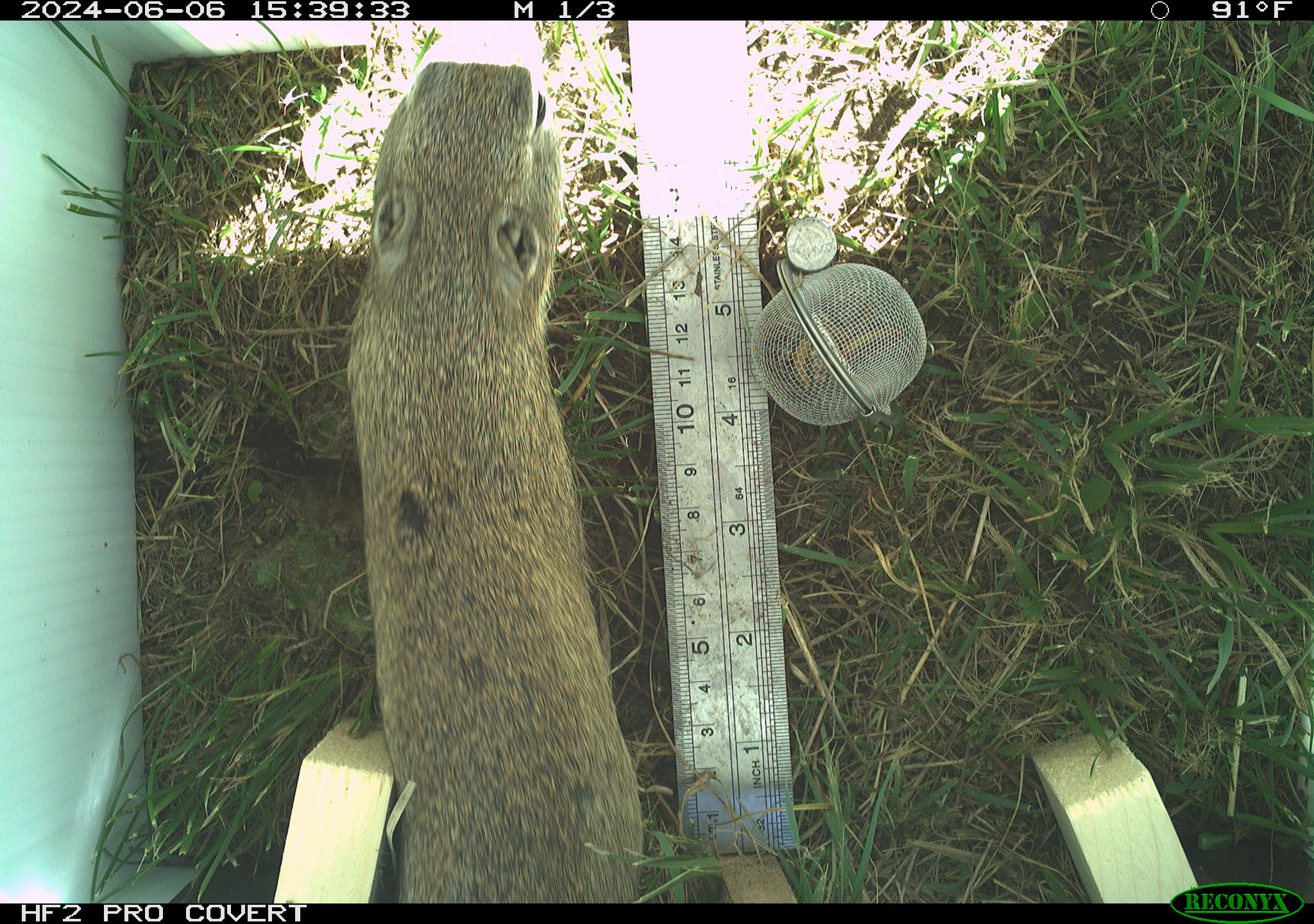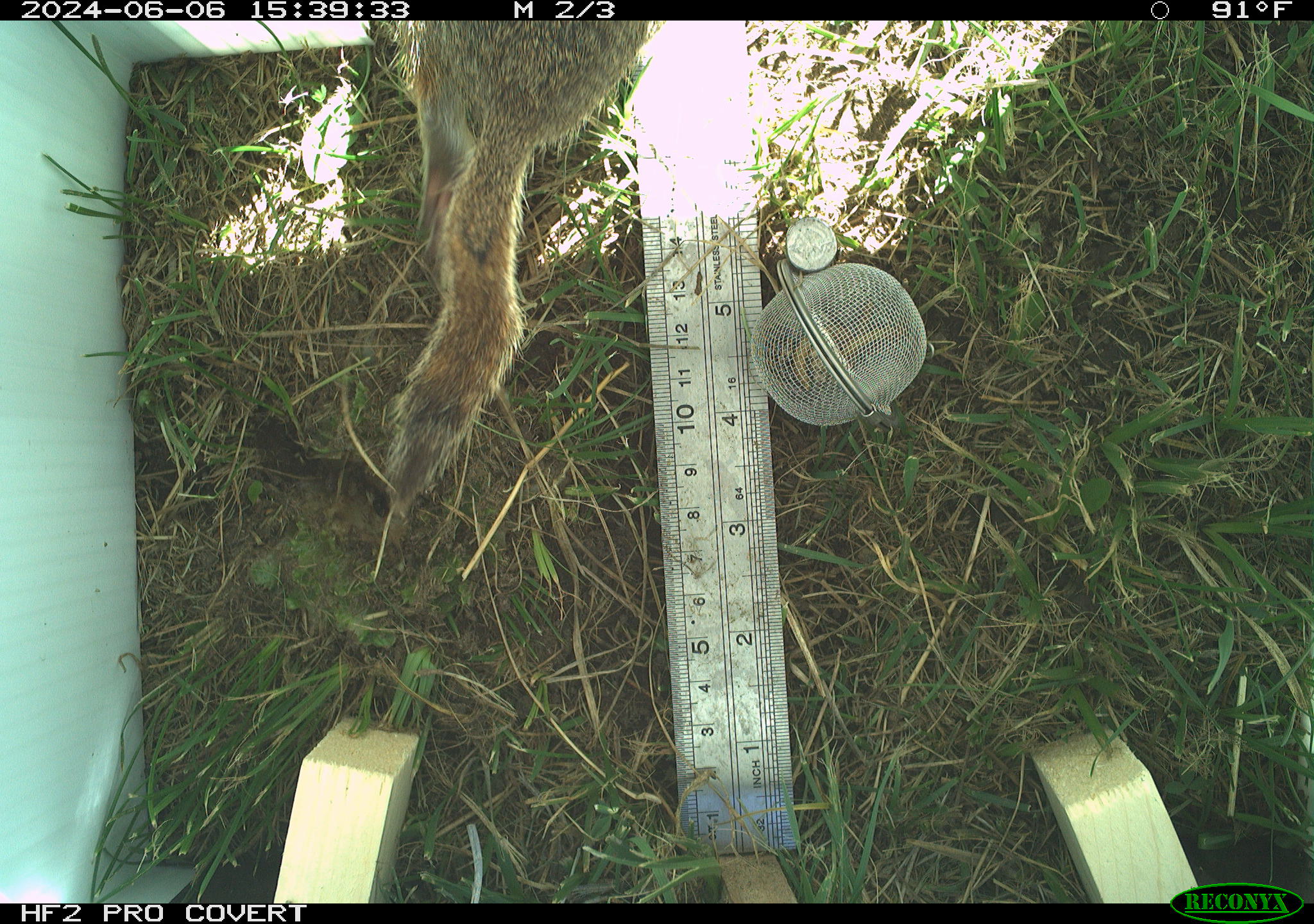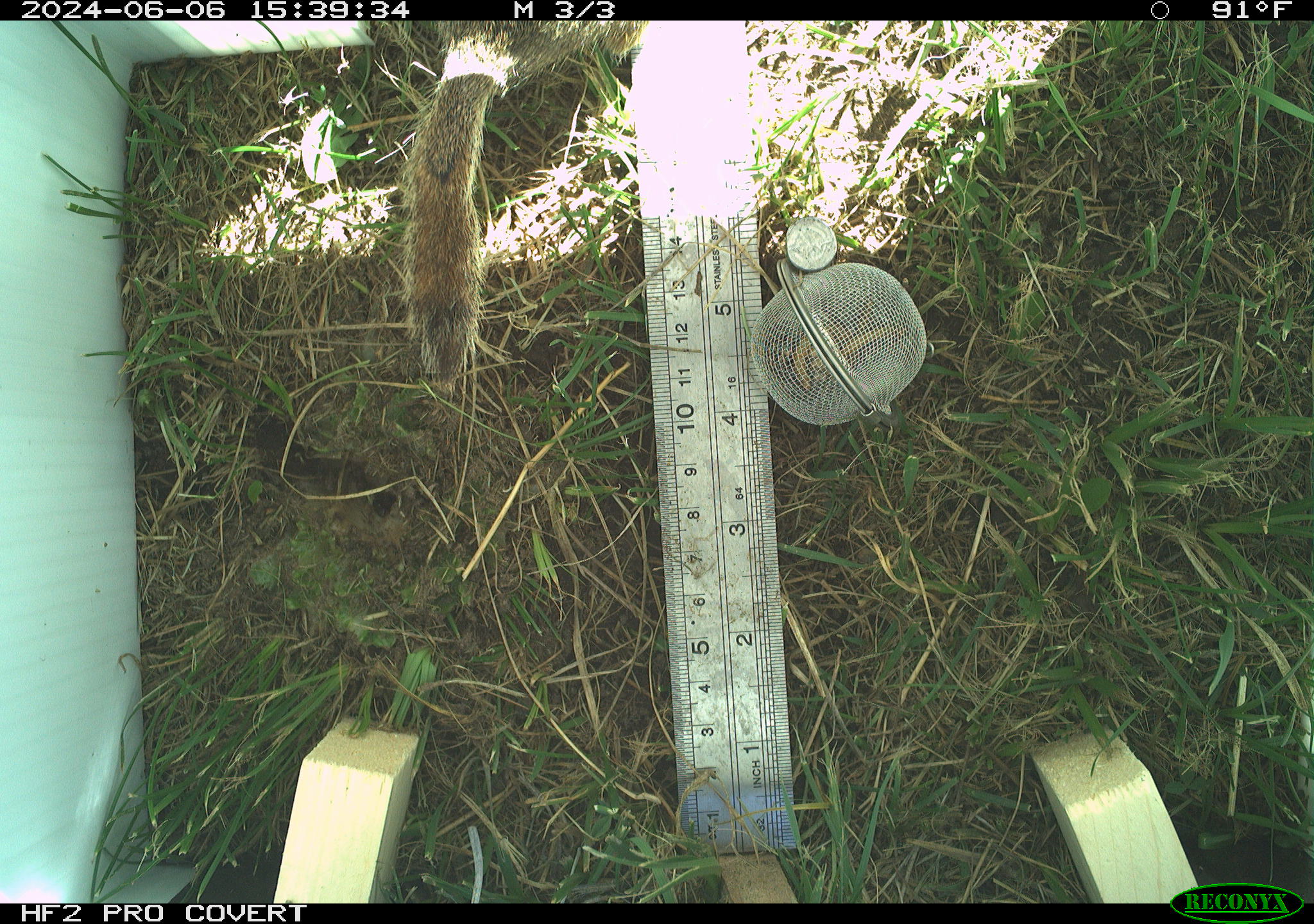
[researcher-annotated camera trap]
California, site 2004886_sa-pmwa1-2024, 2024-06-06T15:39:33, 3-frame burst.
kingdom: Animalia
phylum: Chordata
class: Mammalia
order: Rodentia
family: Sciuridae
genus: Urocitellus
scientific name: Urocitellus beldingi beldingi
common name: belding's ground squirrel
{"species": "belding's ground squirrel (Urocitellus beldingi beldingi)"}